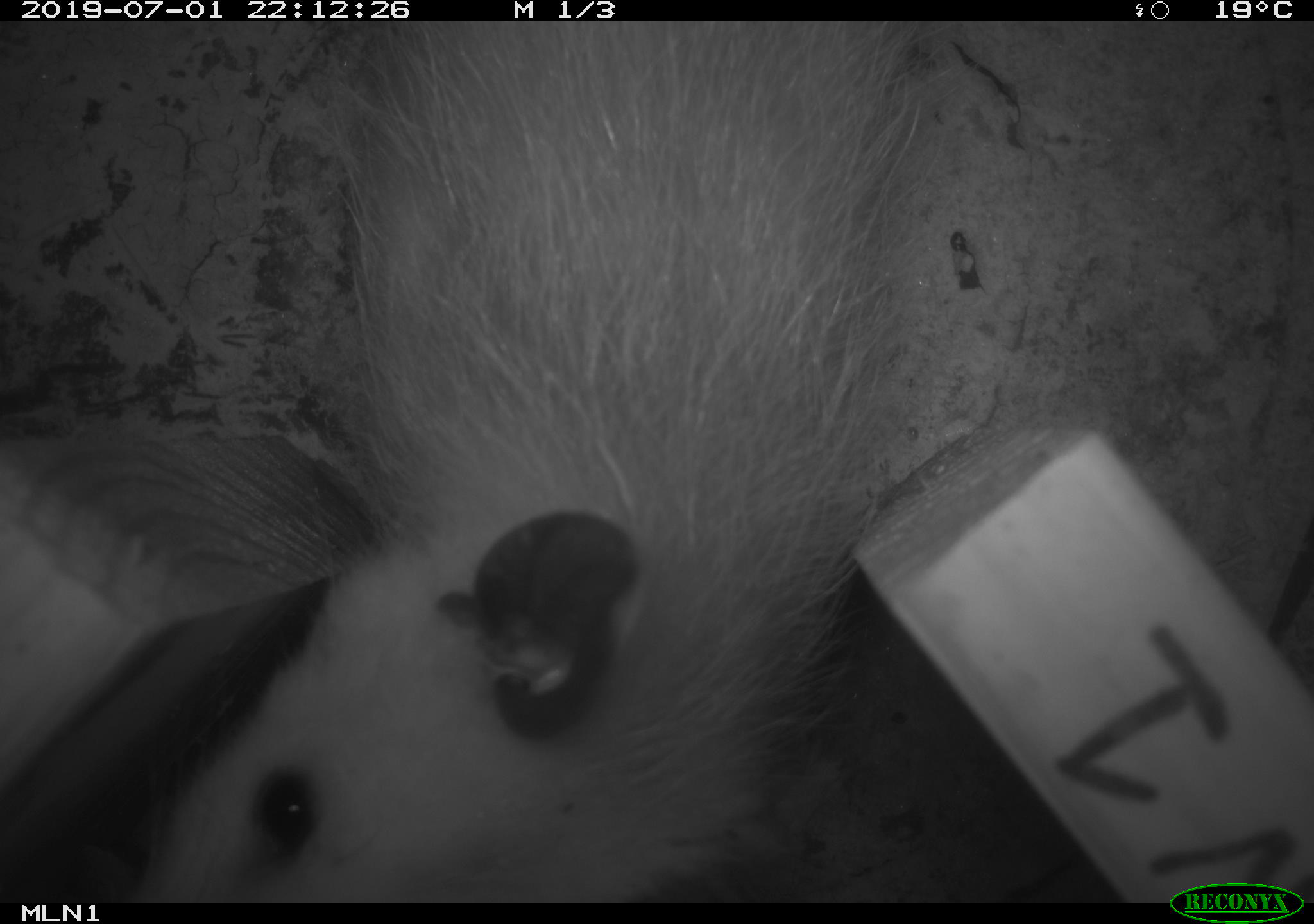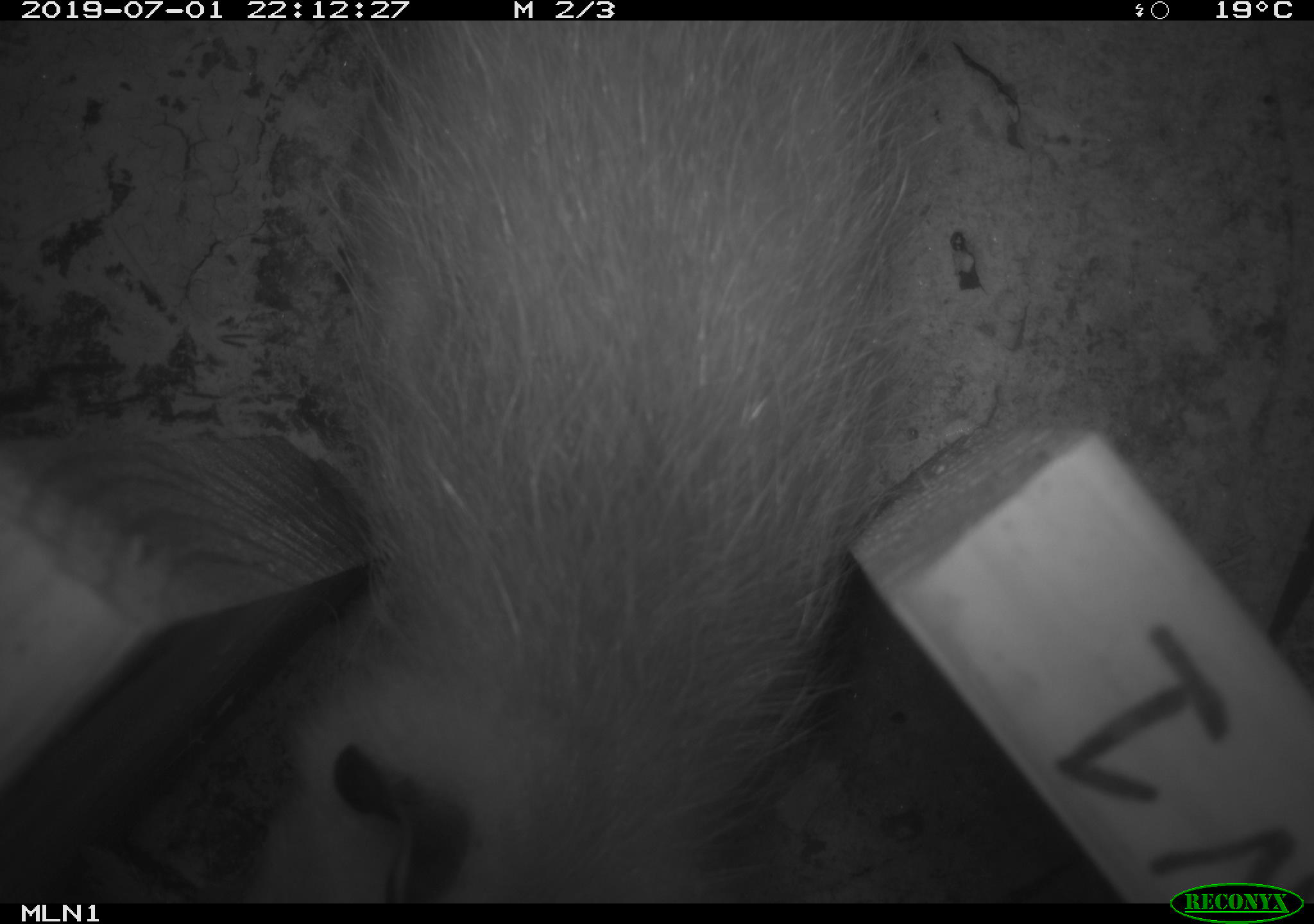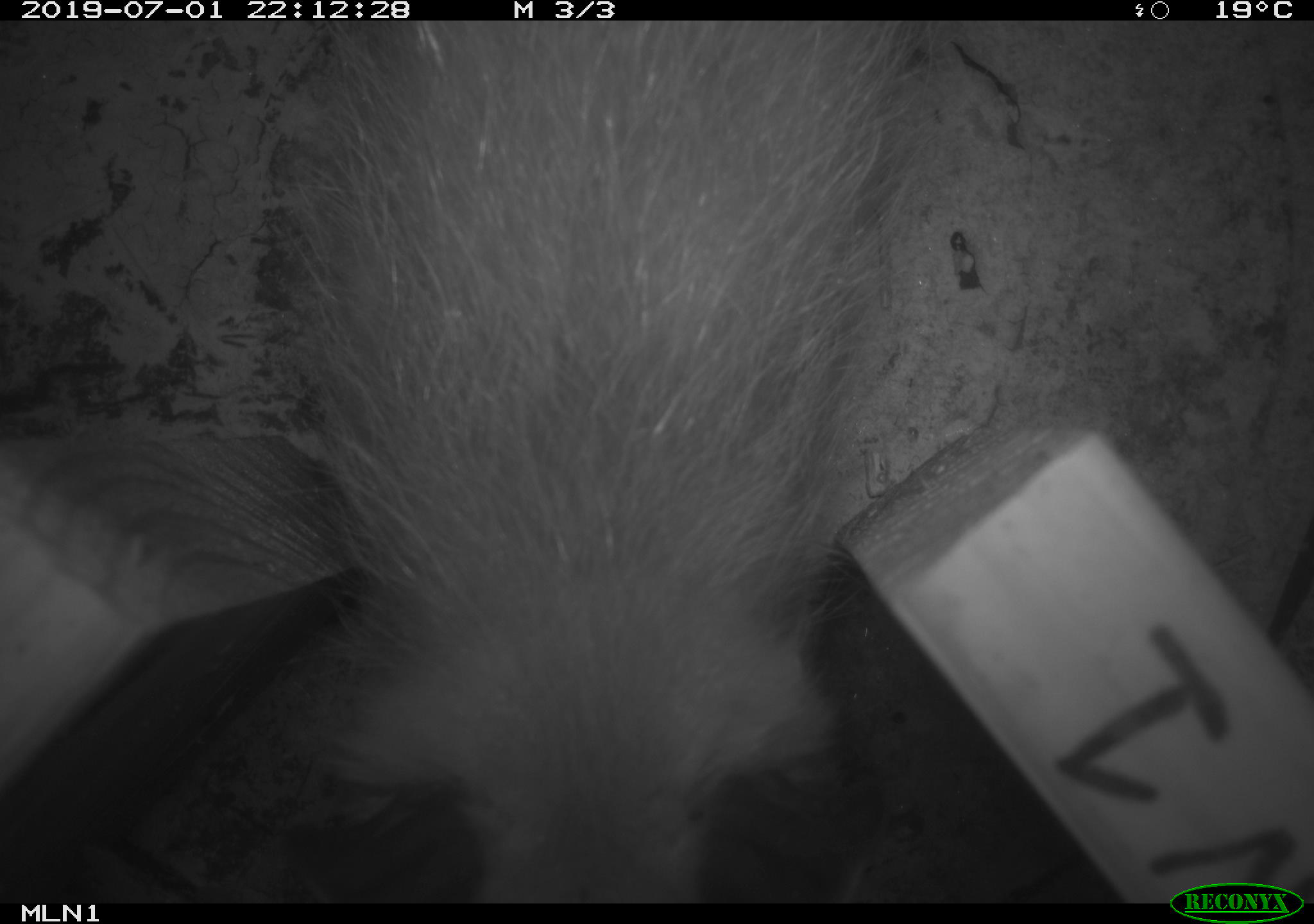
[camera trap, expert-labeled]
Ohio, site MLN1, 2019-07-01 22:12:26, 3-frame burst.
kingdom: Animalia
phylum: Chordata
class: Mammalia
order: Didelphimorphia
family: Didelphidae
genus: Didelphis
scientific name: Didelphis virginiana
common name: virginia opossum